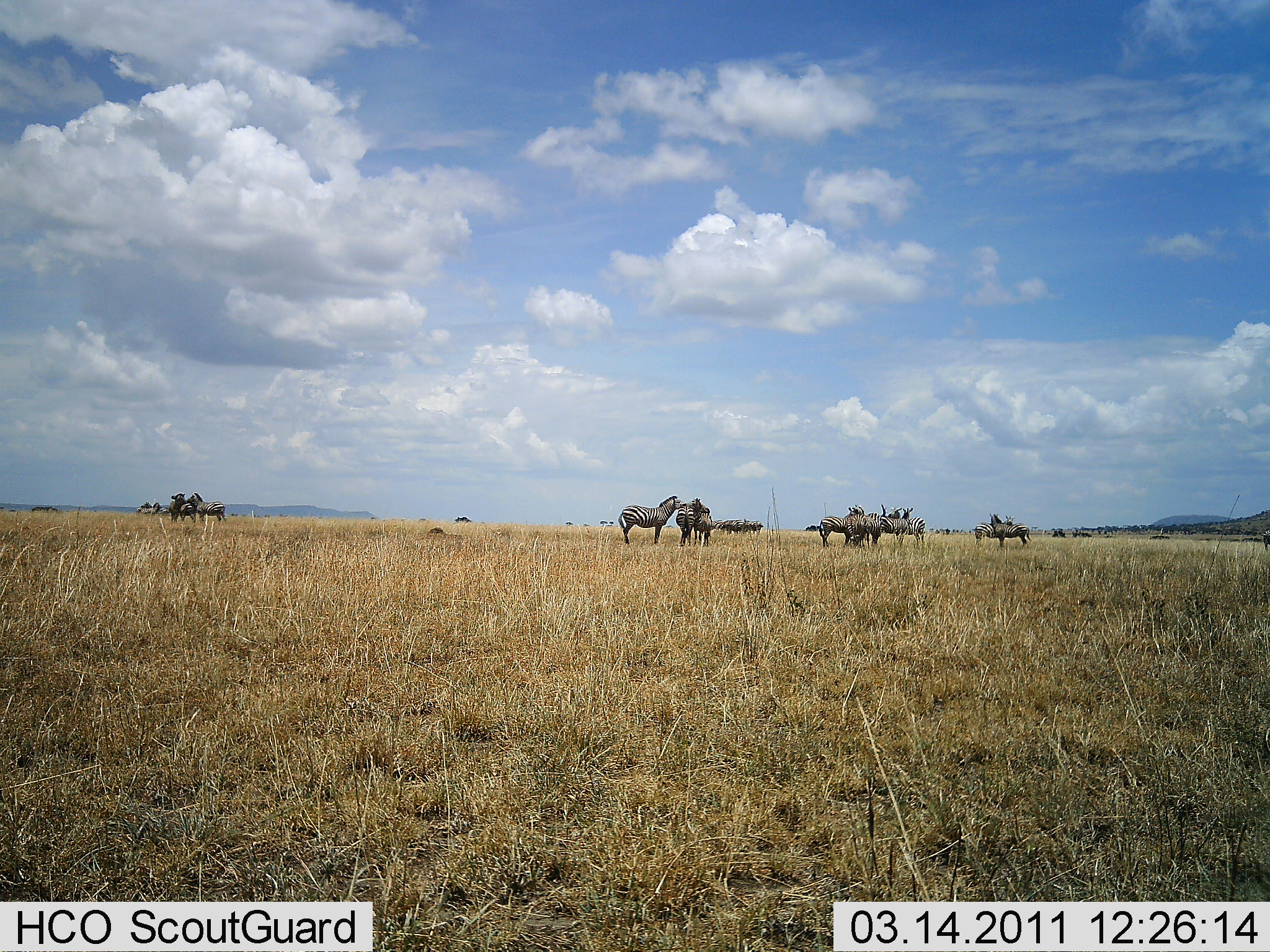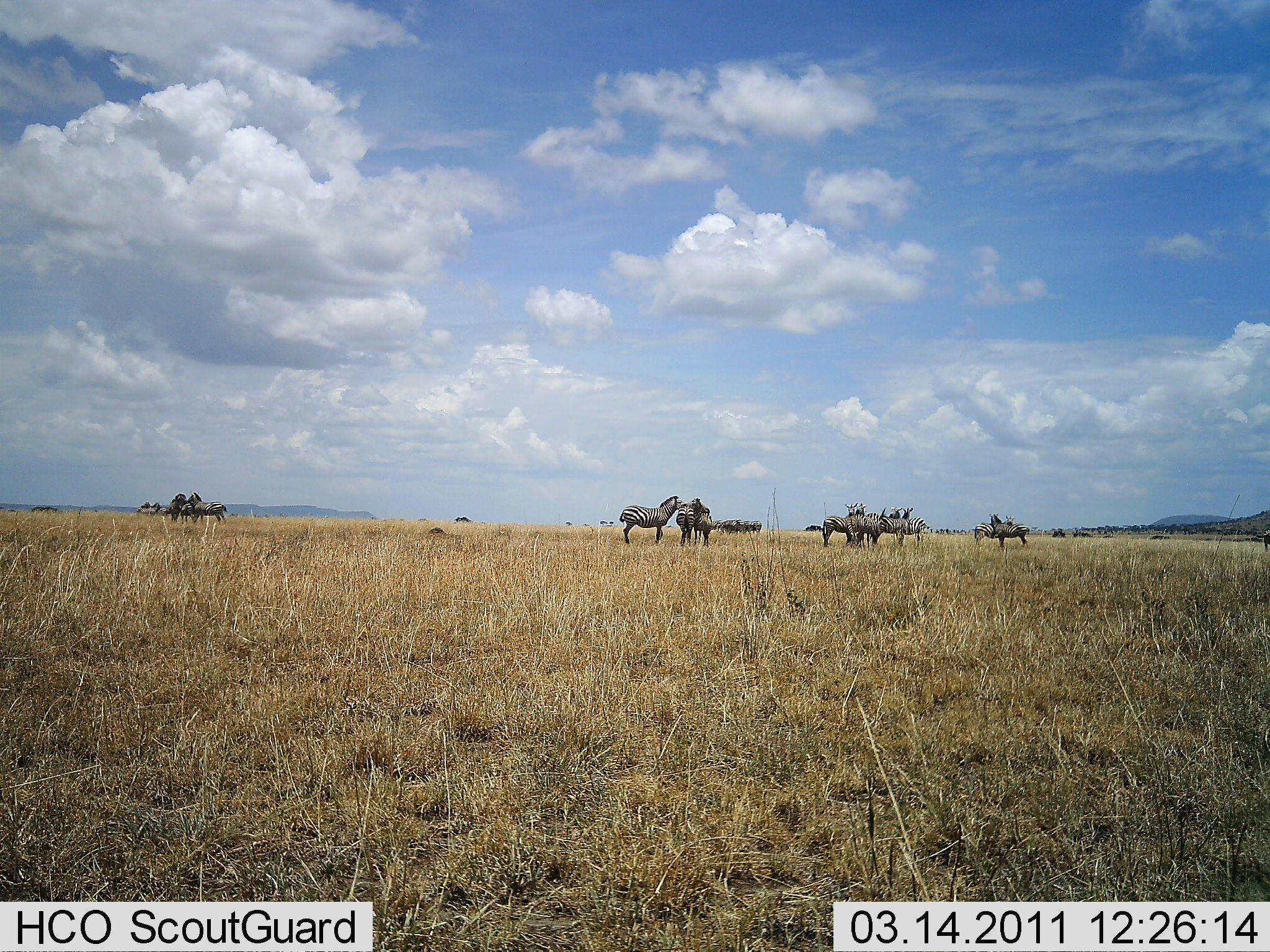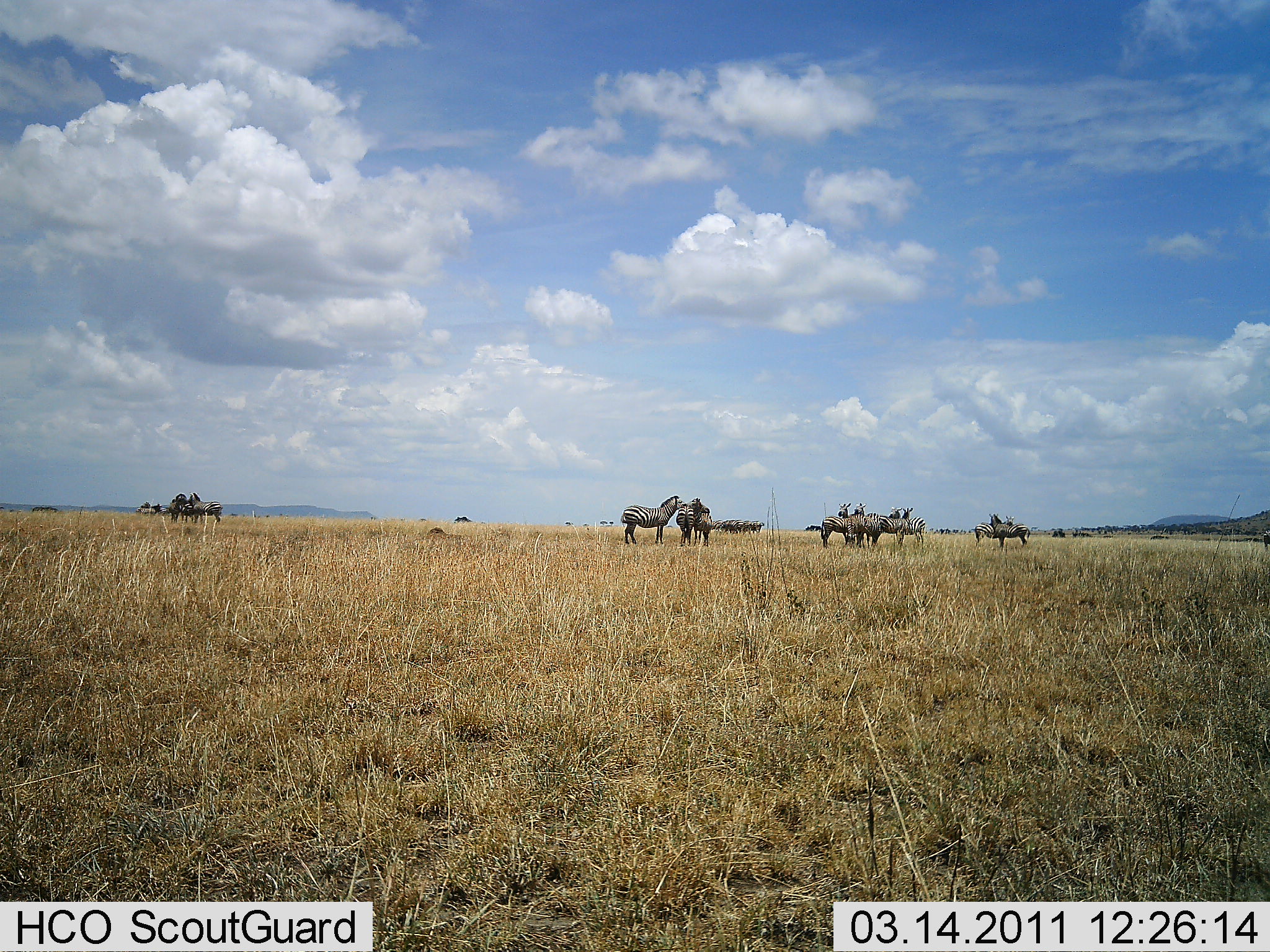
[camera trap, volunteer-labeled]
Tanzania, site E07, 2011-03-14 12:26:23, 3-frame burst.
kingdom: Animalia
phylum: Chordata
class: Mammalia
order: Perissodactyla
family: Equidae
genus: Equus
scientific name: Equus quagga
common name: plains zebra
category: zebra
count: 11-50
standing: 100%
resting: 0%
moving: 7%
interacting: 36%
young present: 0%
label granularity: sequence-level